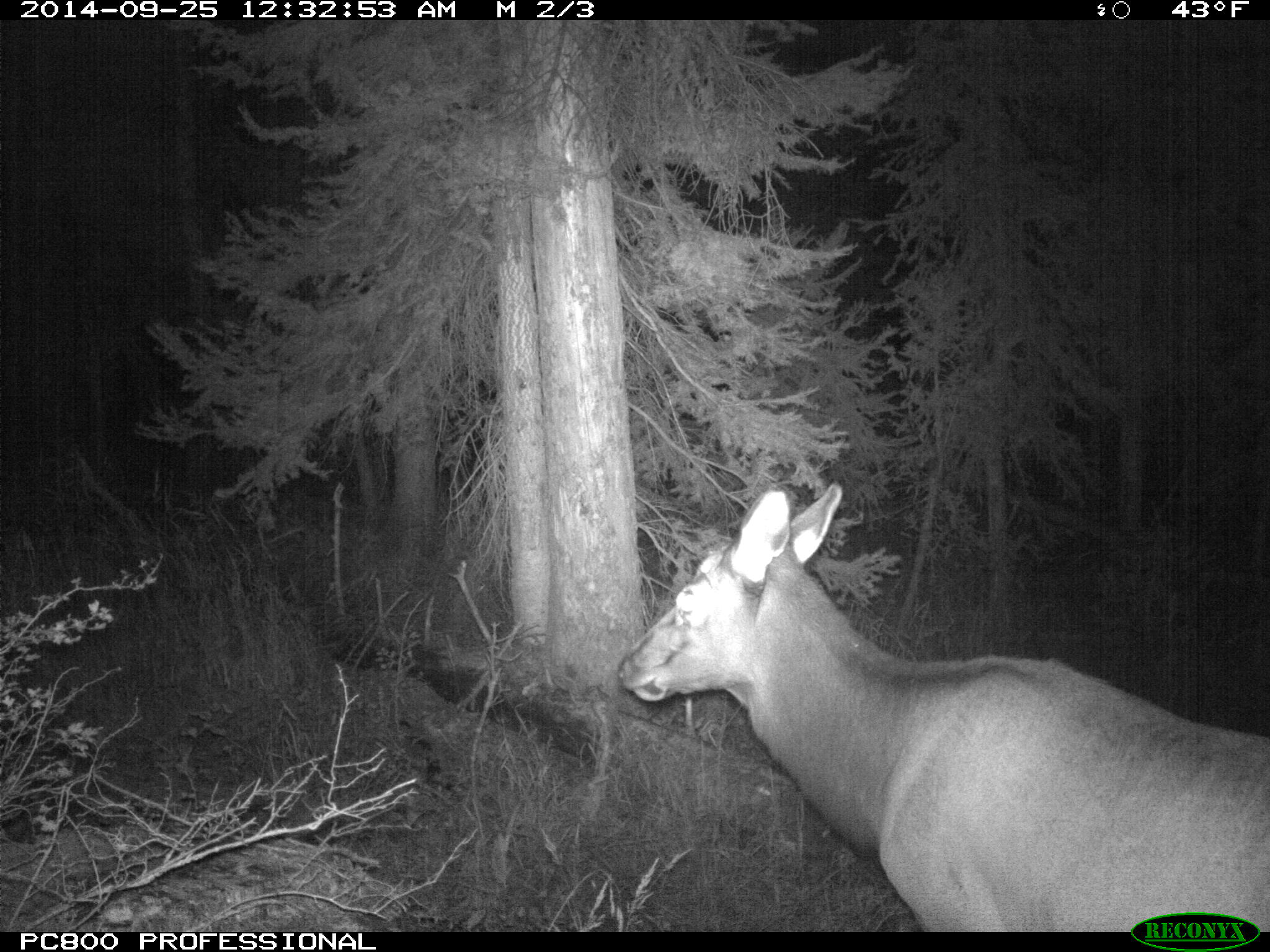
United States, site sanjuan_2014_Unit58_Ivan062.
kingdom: Animalia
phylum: Chordata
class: Mammalia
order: Artiodactyla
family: Cervidae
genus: Cervus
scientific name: Cervus elaphus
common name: red deer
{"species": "Cervus elaphus (red deer)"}